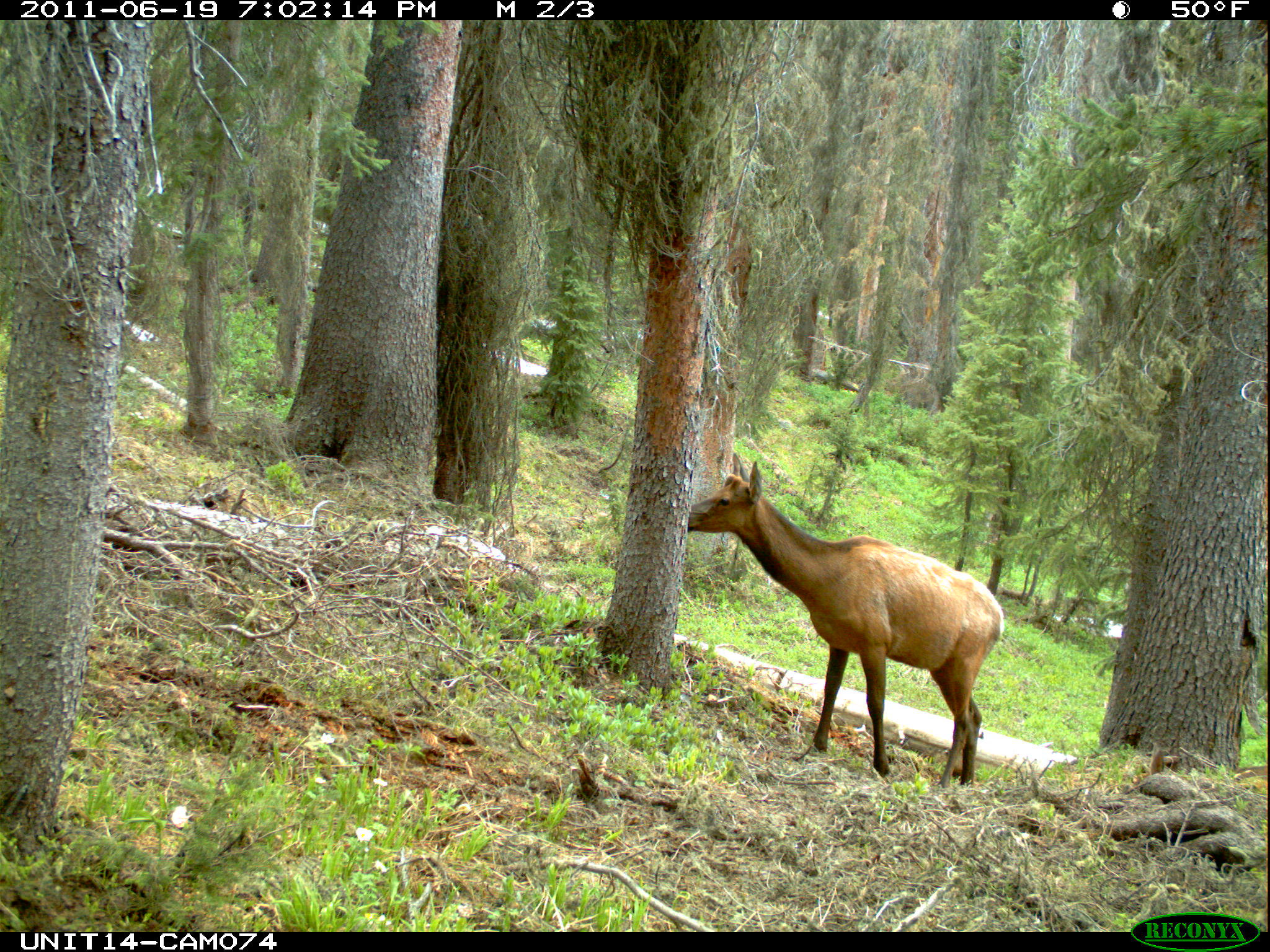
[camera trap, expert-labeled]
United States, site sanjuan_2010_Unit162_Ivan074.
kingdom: Animalia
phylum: Chordata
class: Mammalia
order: Artiodactyla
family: Cervidae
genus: Cervus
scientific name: Cervus elaphus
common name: red deer